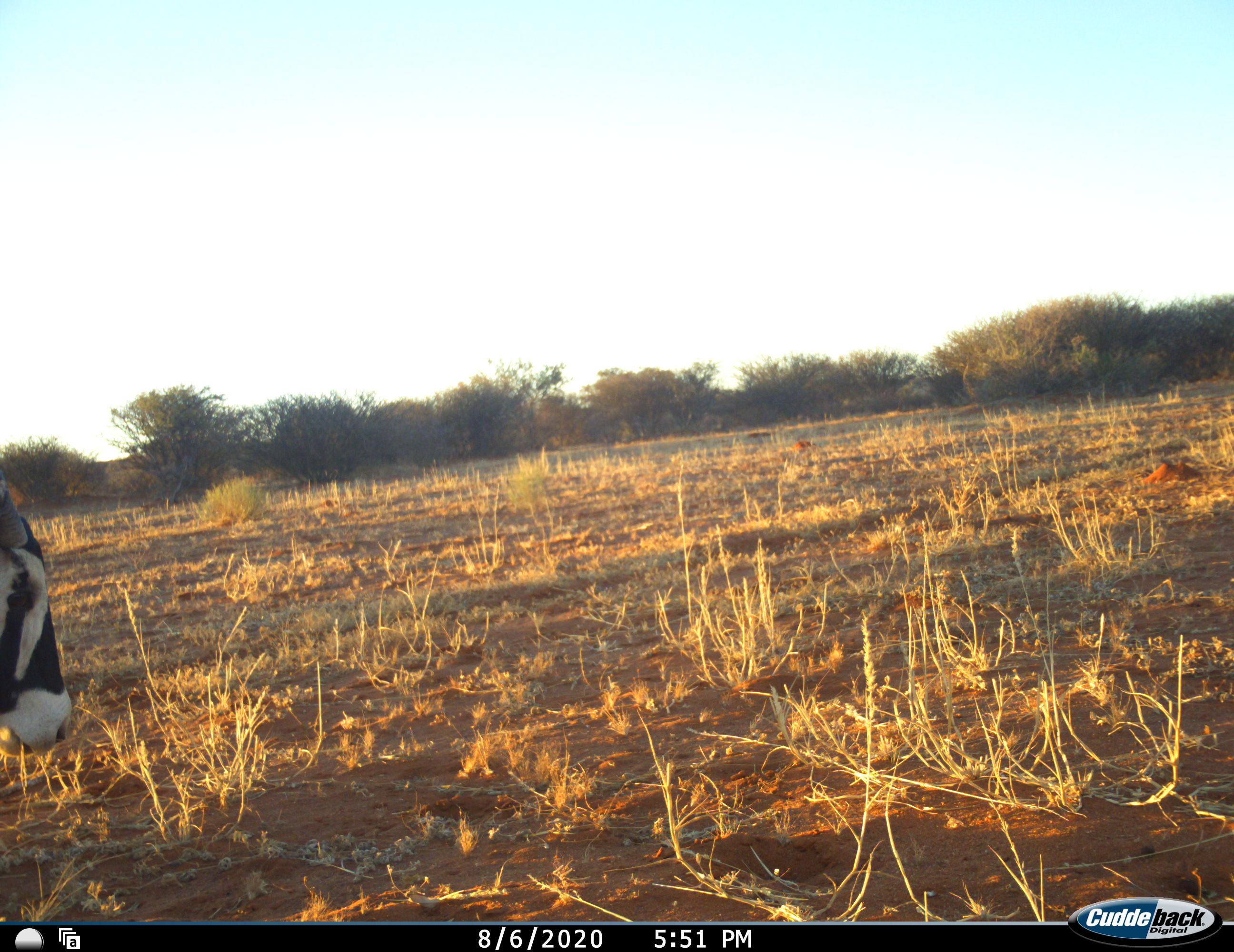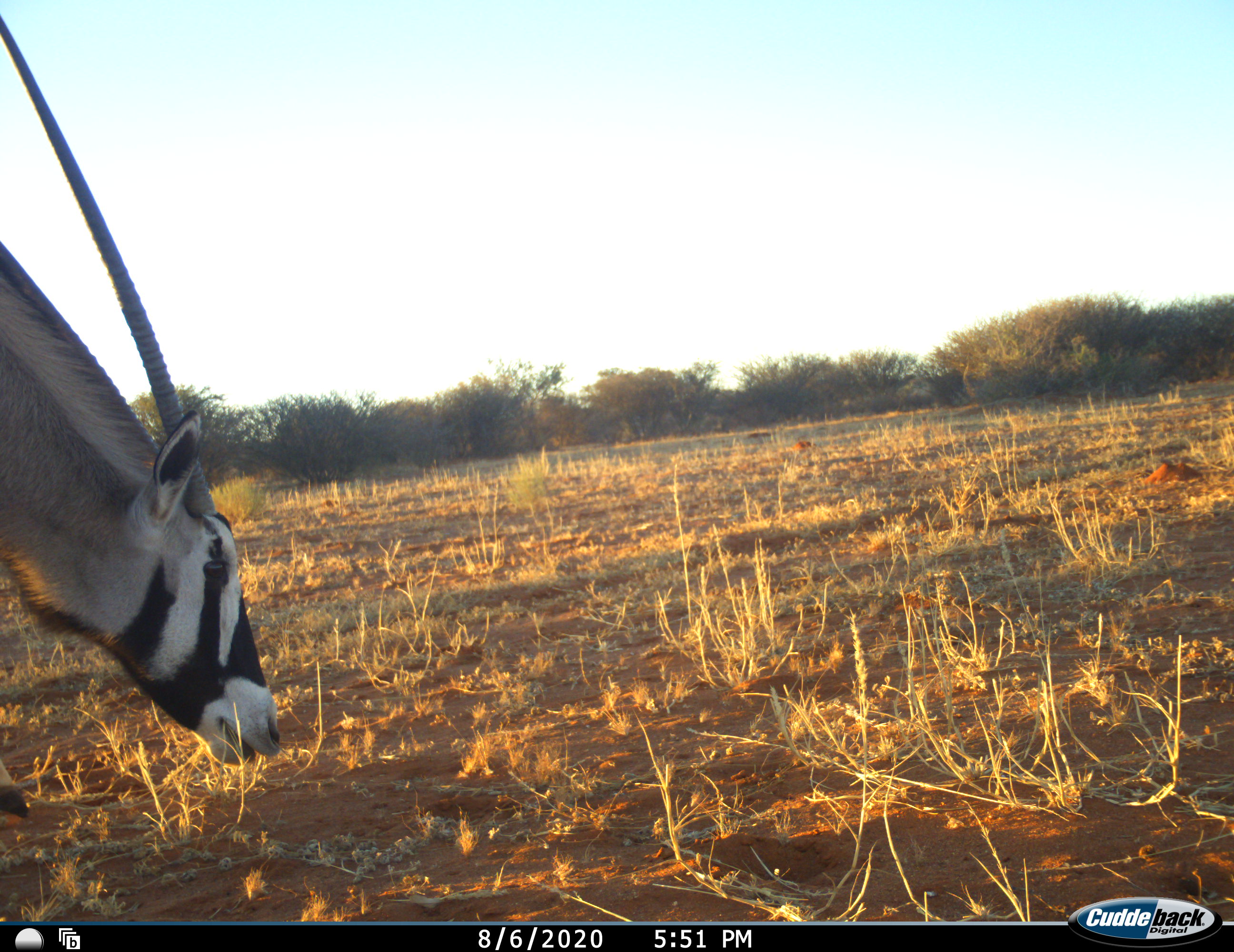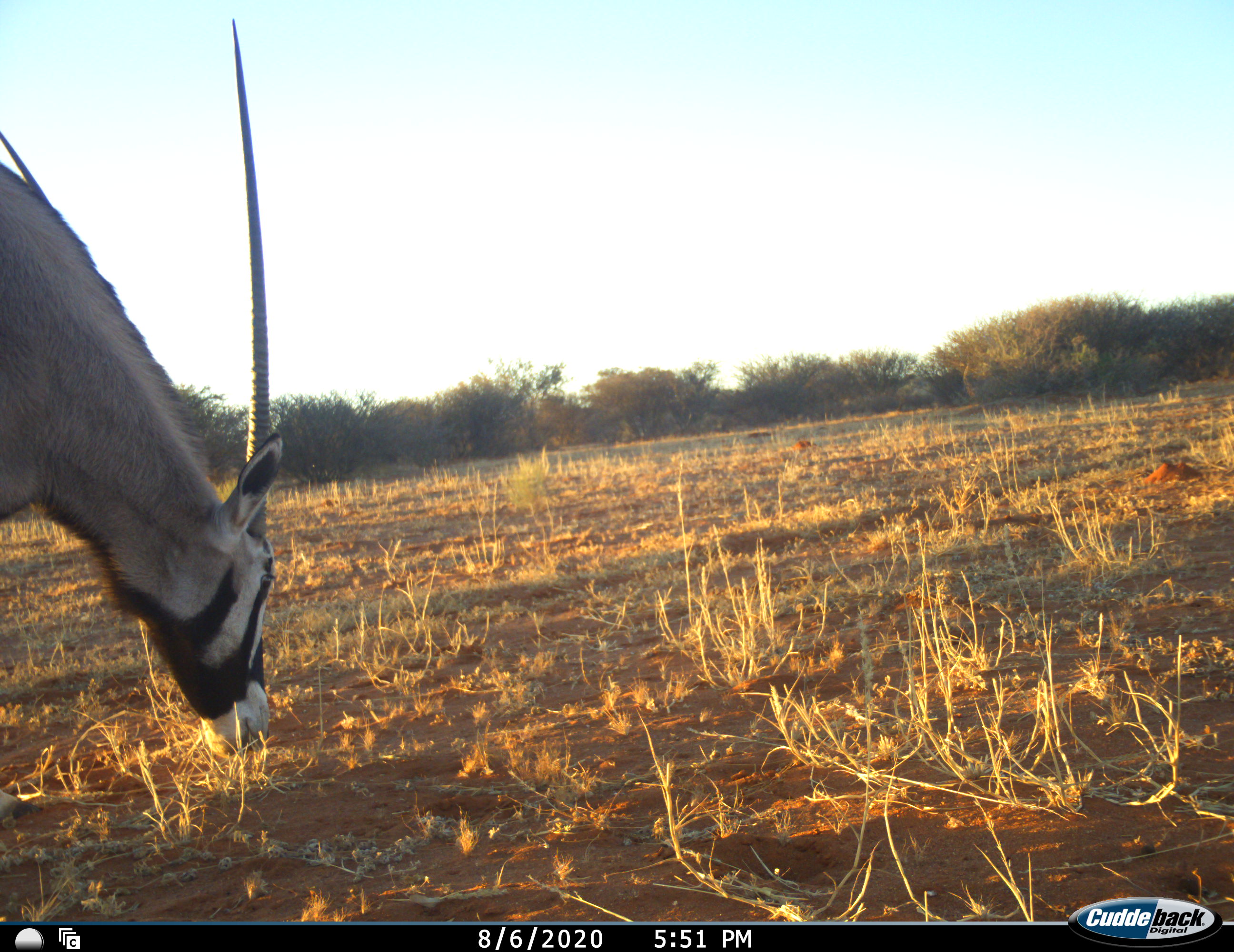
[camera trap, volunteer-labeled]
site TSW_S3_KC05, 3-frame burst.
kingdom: Animalia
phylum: Chordata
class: Mammalia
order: Artiodactyla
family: Bovidae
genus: Oryx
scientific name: Oryx gazella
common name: gemsbok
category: oryx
Oryx (gemsbok) (Oryx gazella), count 1. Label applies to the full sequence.